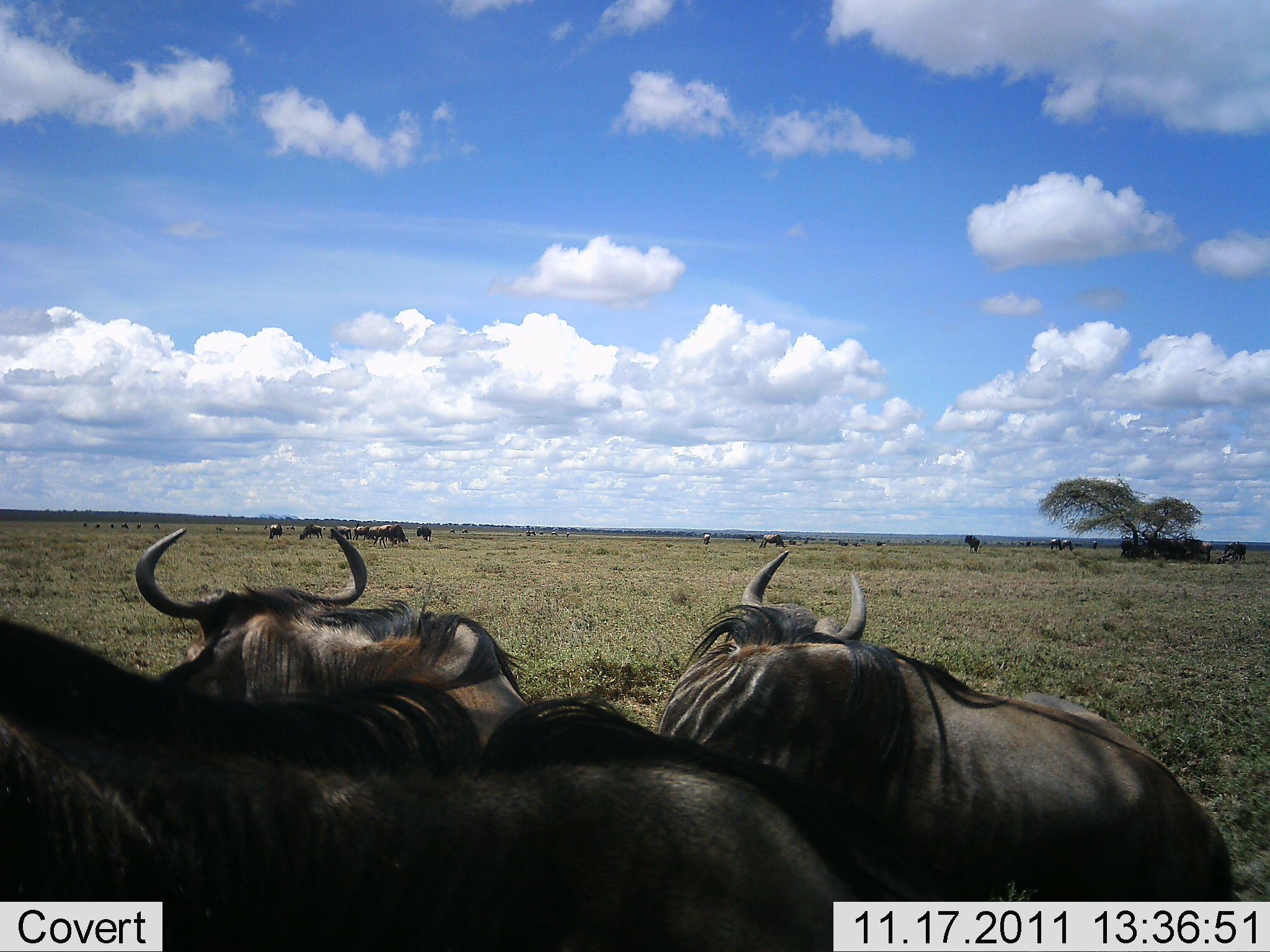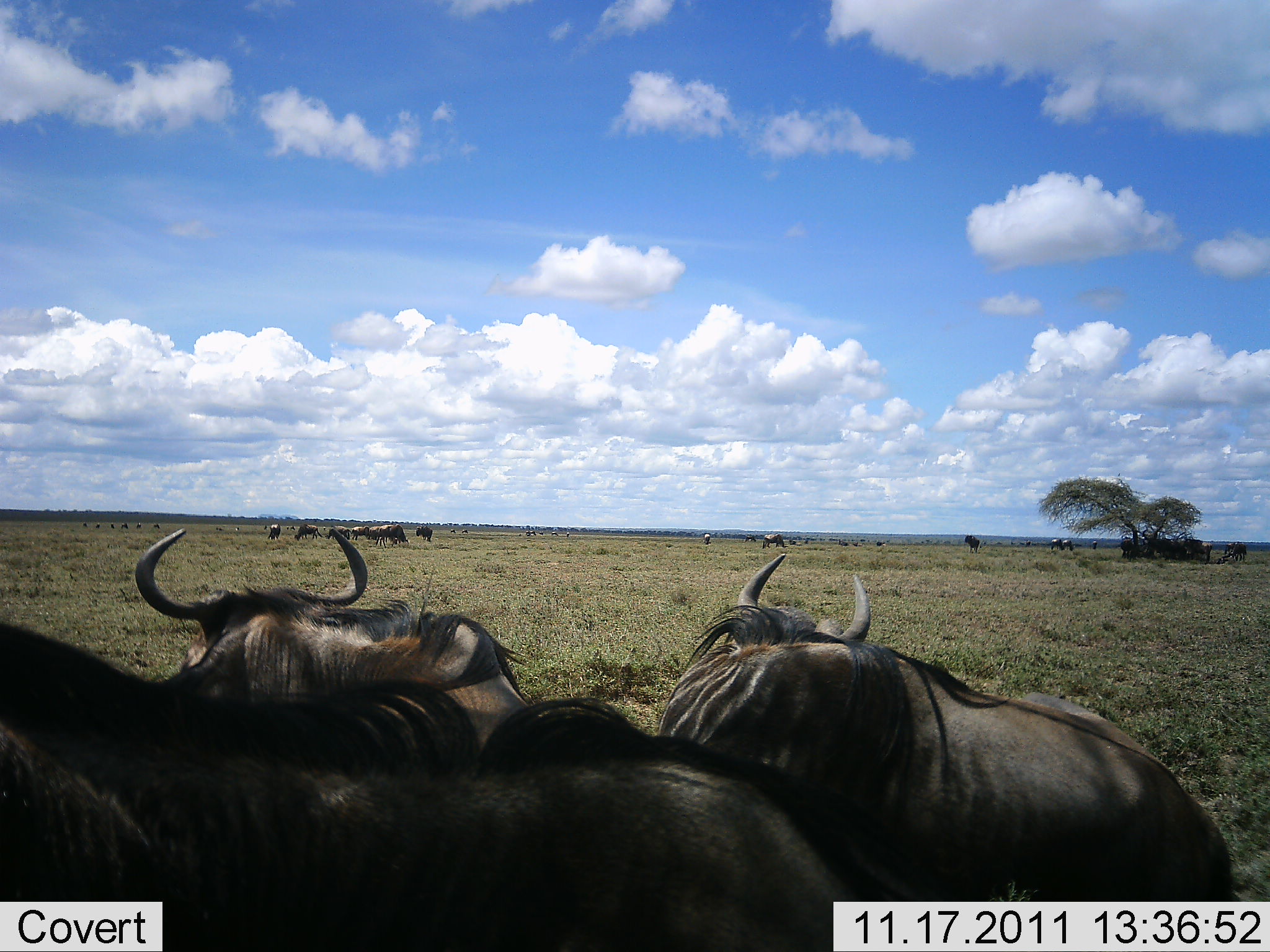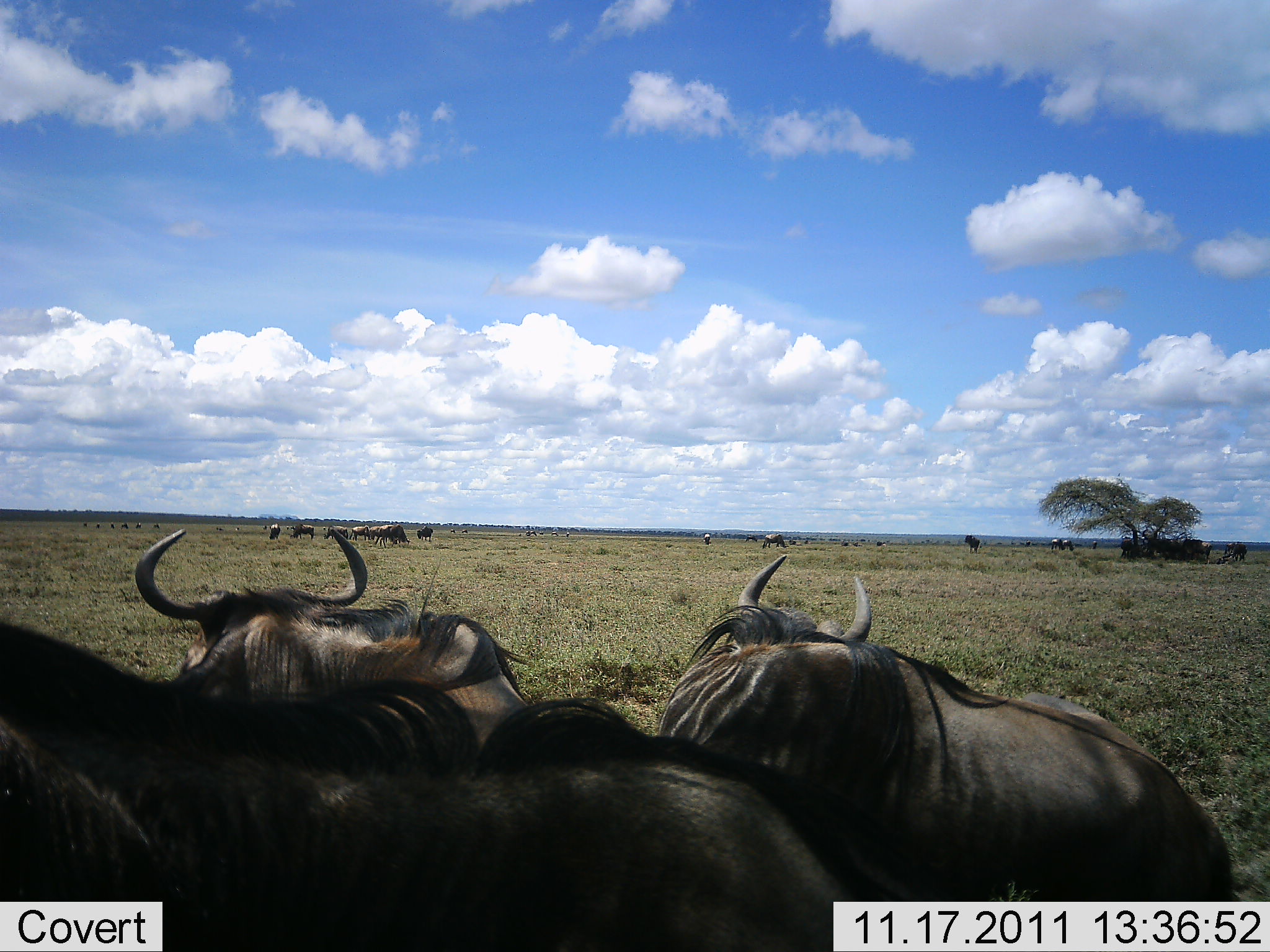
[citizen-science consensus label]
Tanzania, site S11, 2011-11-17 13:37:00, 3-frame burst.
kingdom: Animalia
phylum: Chordata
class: Mammalia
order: Artiodactyla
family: Bovidae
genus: Connochaetes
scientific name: Connochaetes taurinus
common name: blue wildebeest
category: wildebeest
Wildebeest (blue wildebeest) (Connochaetes taurinus), count 11-50. Behavior (volunteer vote fractions): standing 82%, resting 36%, moving 0%, interacting 0%. Young present (vote fraction): 0%. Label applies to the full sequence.